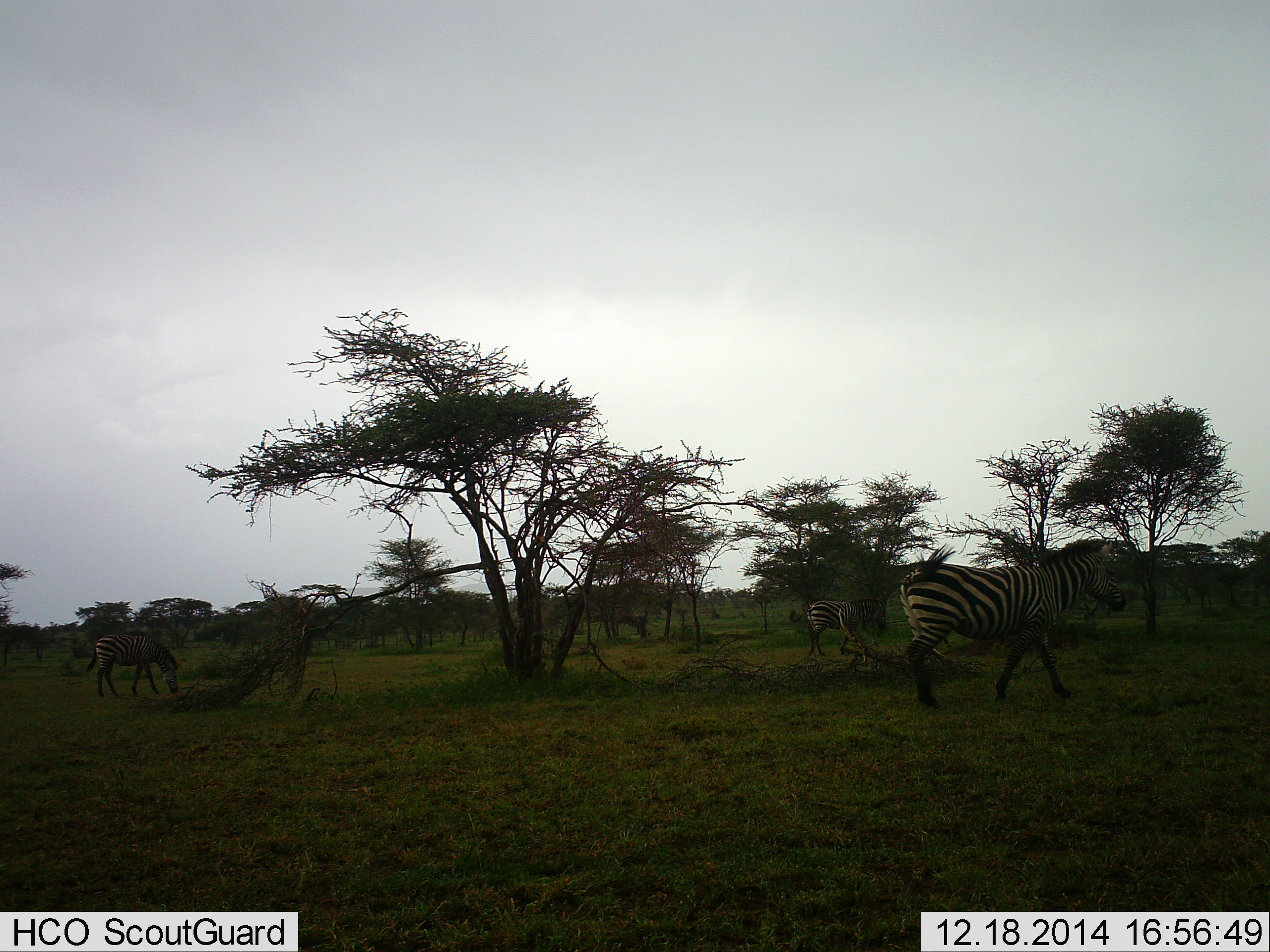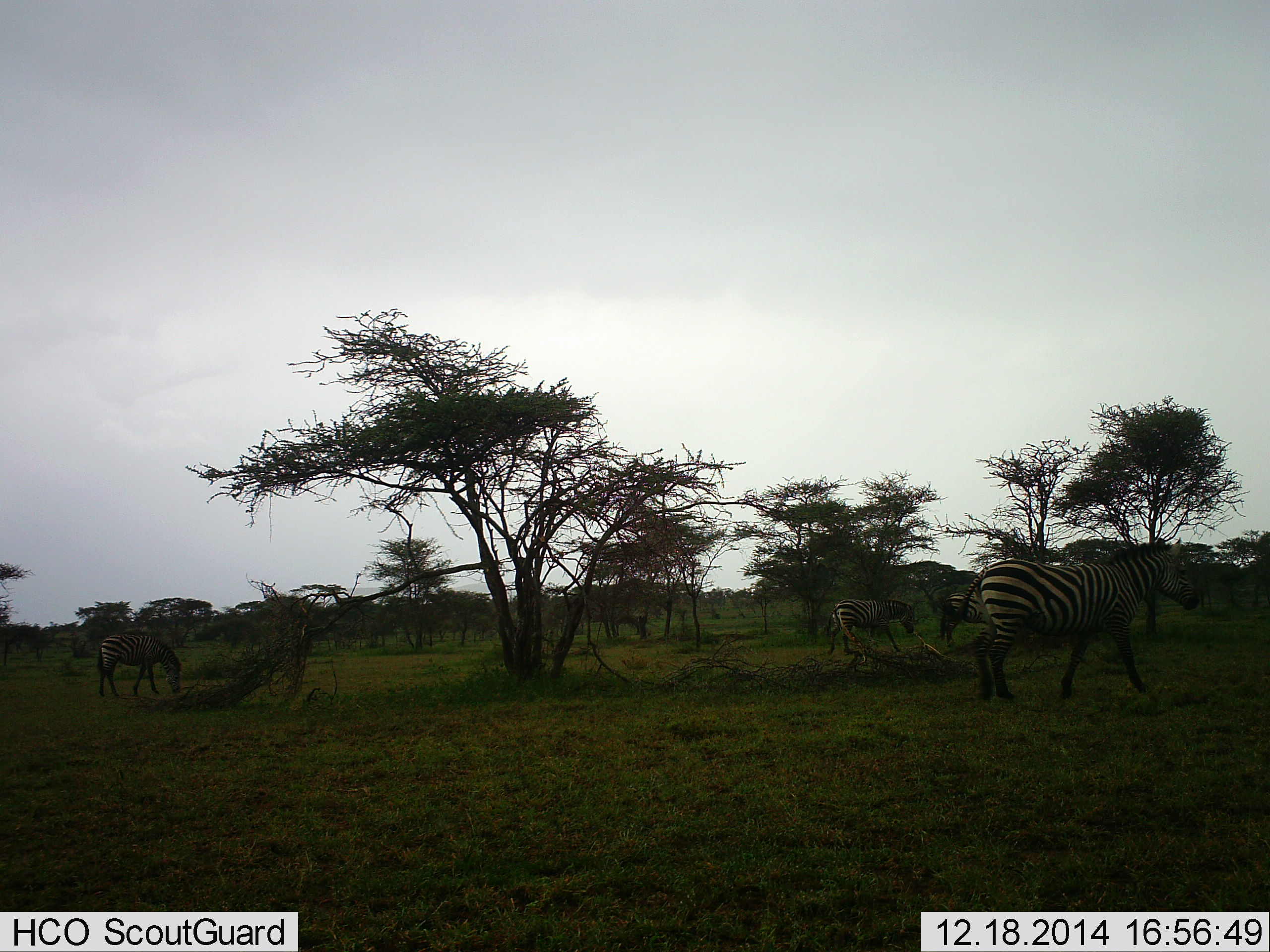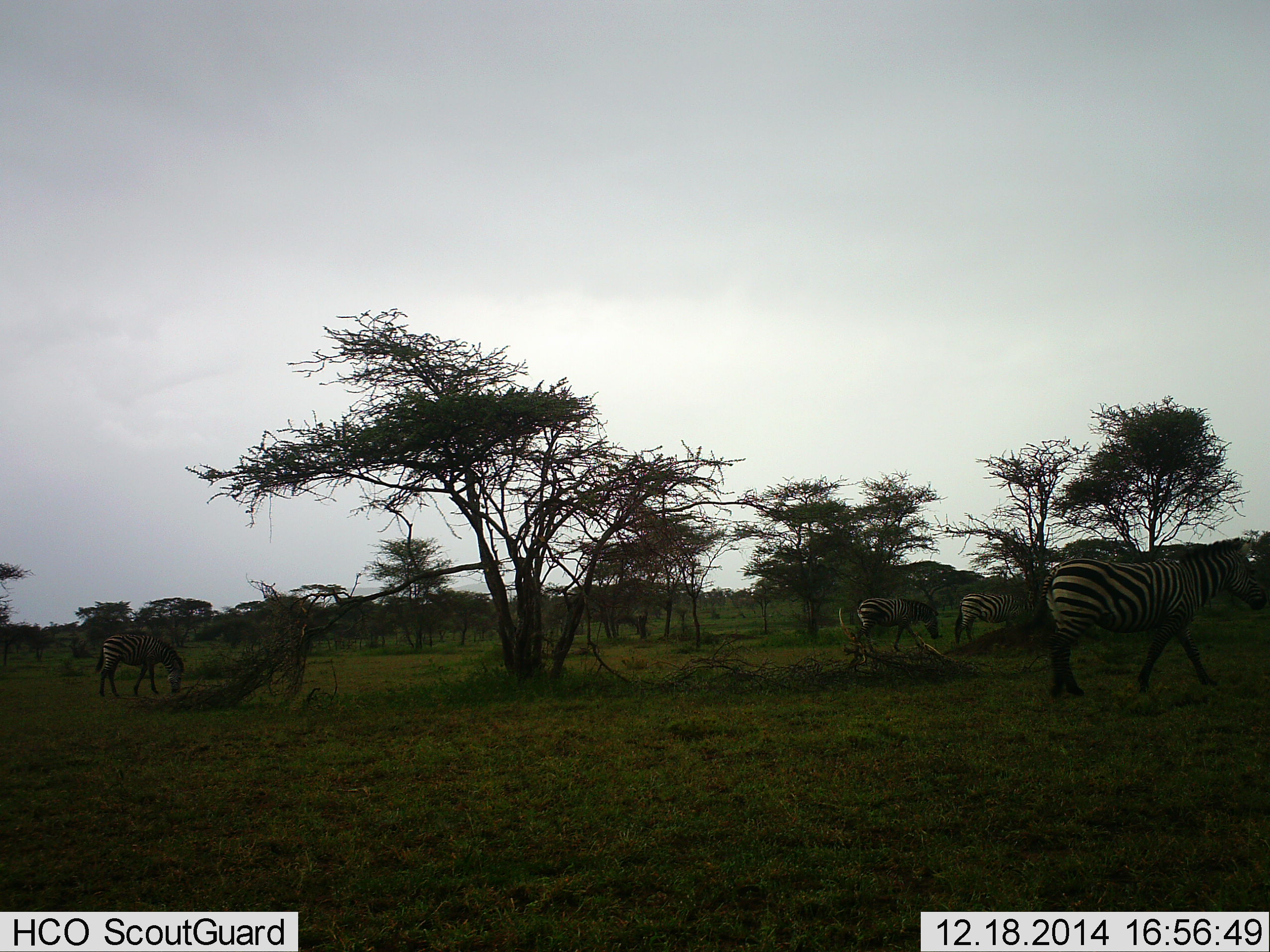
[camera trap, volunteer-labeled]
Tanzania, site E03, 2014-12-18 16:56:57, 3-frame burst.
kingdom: Animalia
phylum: Chordata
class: Mammalia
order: Perissodactyla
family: Equidae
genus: Equus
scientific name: Equus quagga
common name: plains zebra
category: zebra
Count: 4.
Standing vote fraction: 9%.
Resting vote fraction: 0%.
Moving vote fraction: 100%.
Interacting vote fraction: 0%.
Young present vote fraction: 0%.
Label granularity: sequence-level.